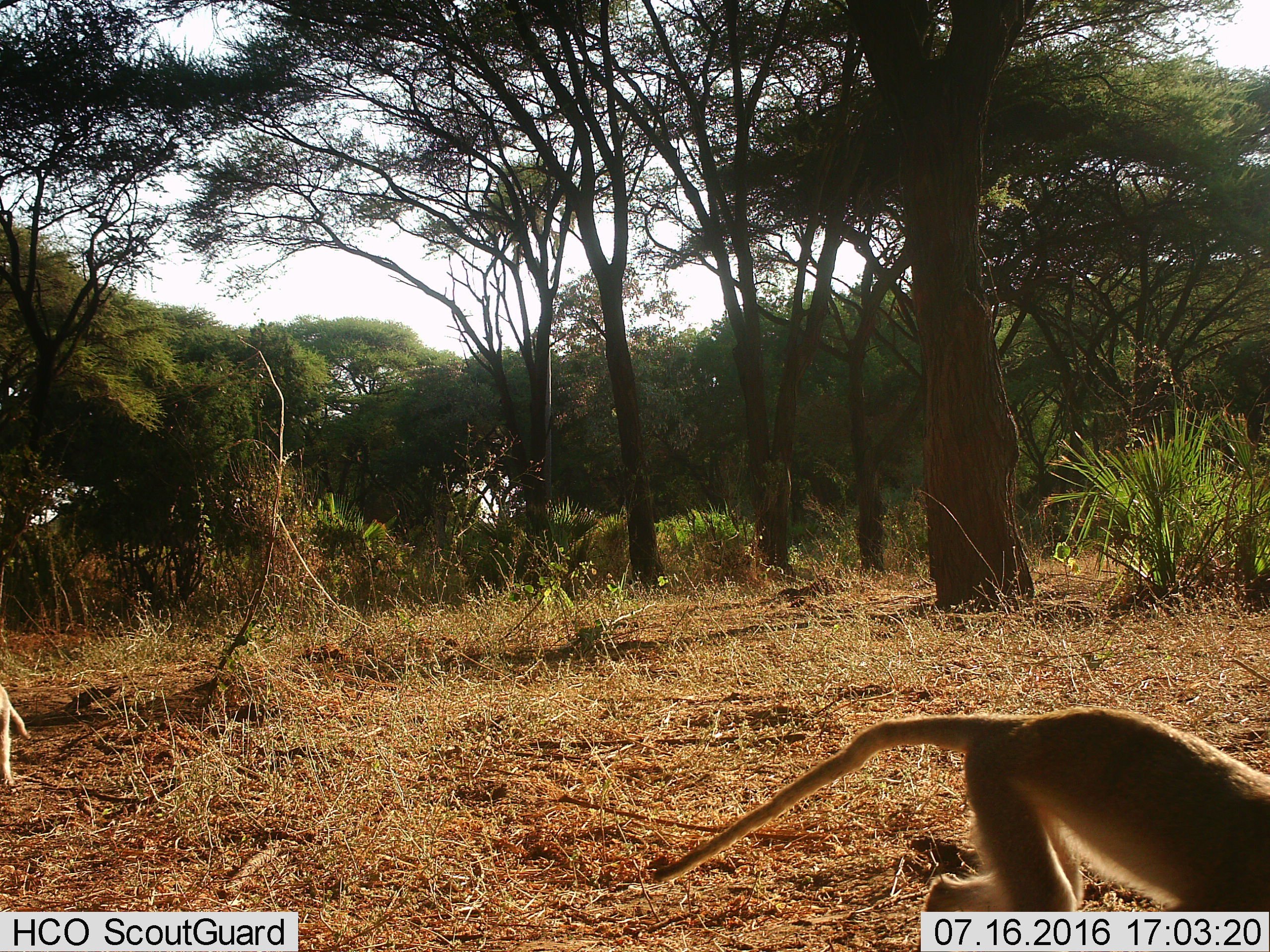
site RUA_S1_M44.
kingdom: Animalia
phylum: Chordata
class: Mammalia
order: Primates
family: Cercopithecidae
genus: Chlorocebus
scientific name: Chlorocebus pygerythrus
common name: vervet monkey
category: monkeyvervet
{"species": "monkeyvervet (vervet monkey) (Chlorocebus pygerythrus)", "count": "2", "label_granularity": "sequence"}